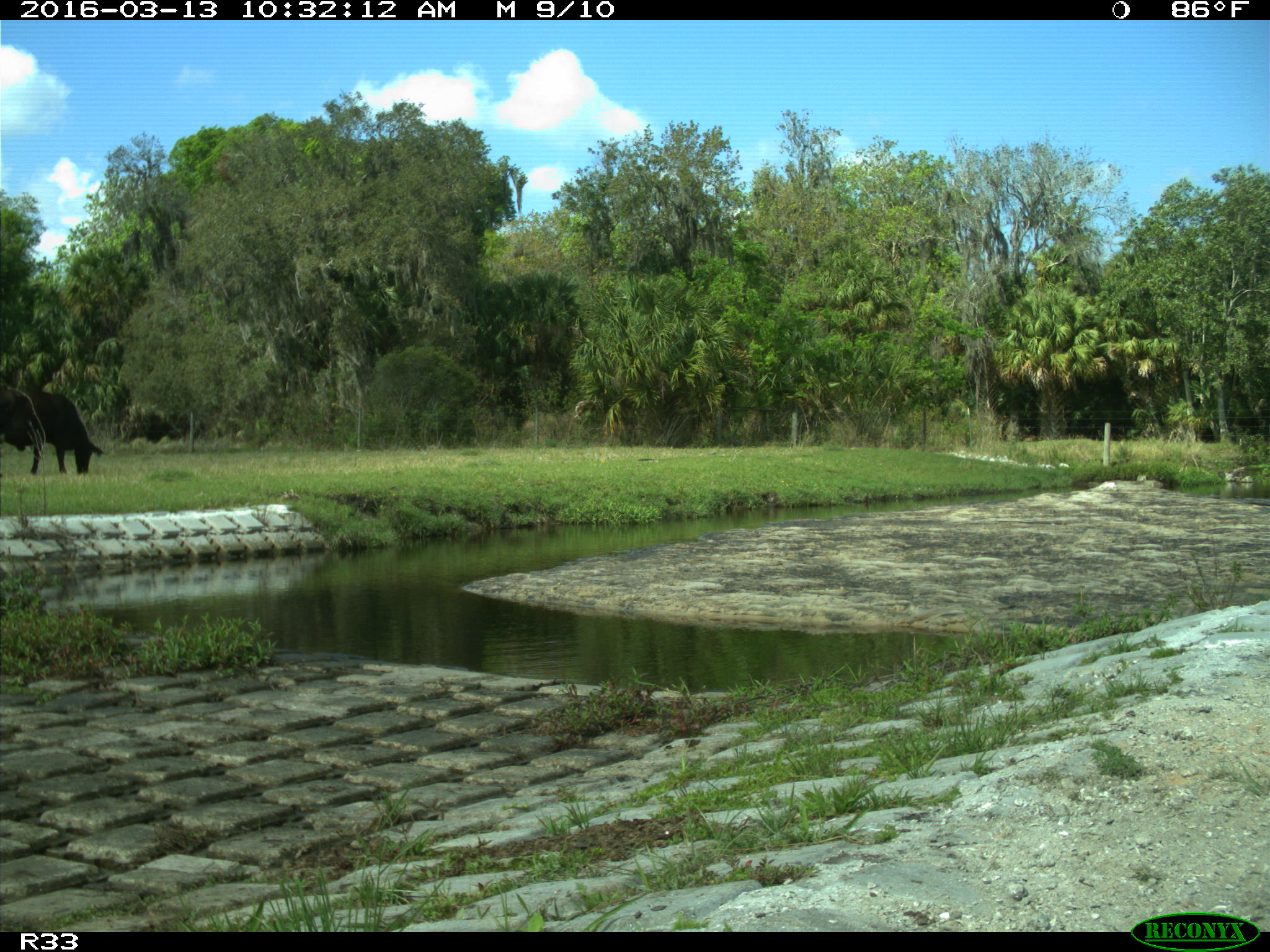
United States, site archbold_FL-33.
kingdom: Animalia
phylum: Chordata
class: Mammalia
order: Artiodactyla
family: Bovidae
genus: Bos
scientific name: Bos taurus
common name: domestic cow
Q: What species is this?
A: Bos taurus (domestic cow).